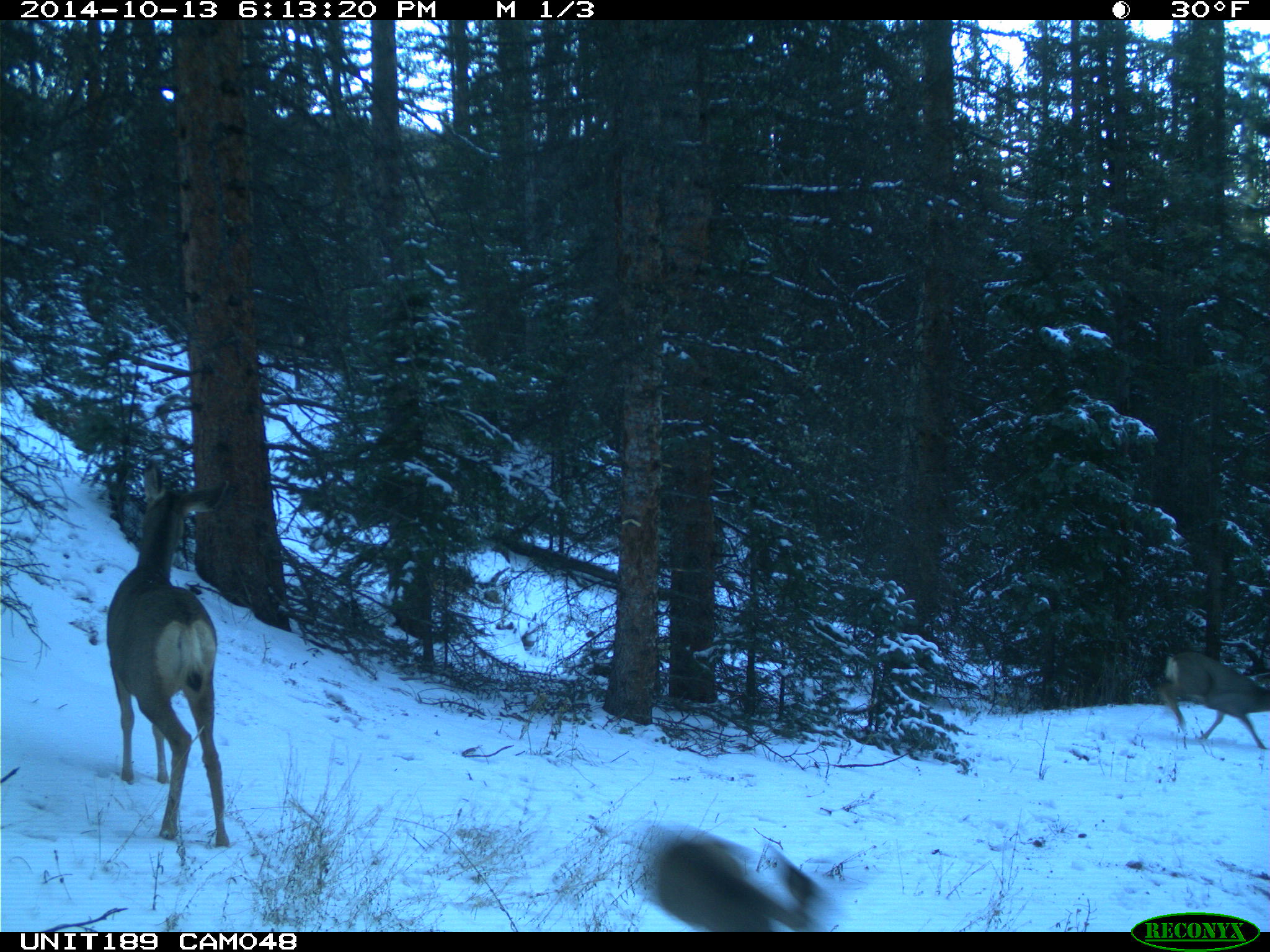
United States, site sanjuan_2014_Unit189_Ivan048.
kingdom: Animalia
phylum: Chordata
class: Mammalia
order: Artiodactyla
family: Cervidae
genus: Odocoileus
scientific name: Odocoileus hemionus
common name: mule deer